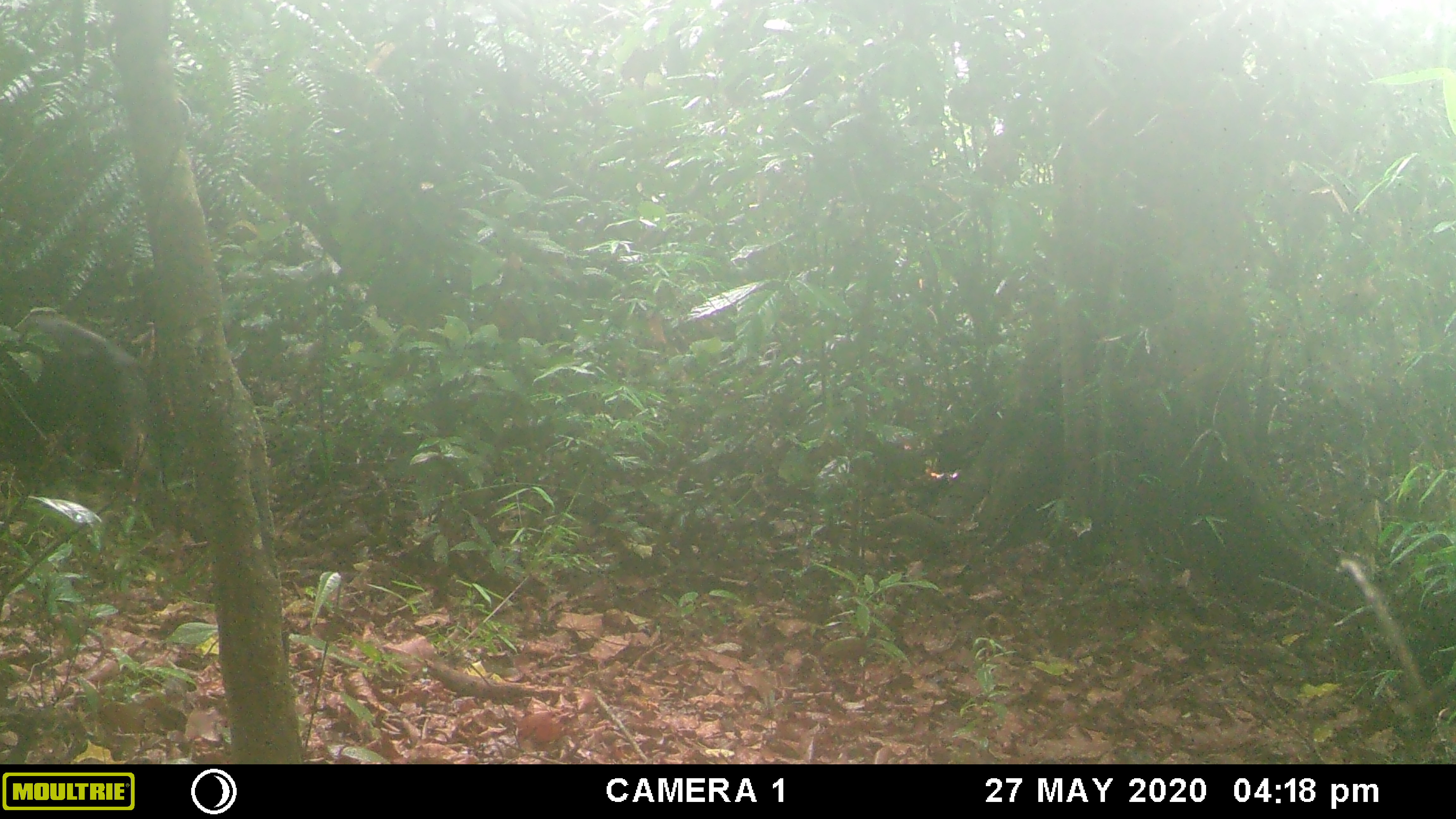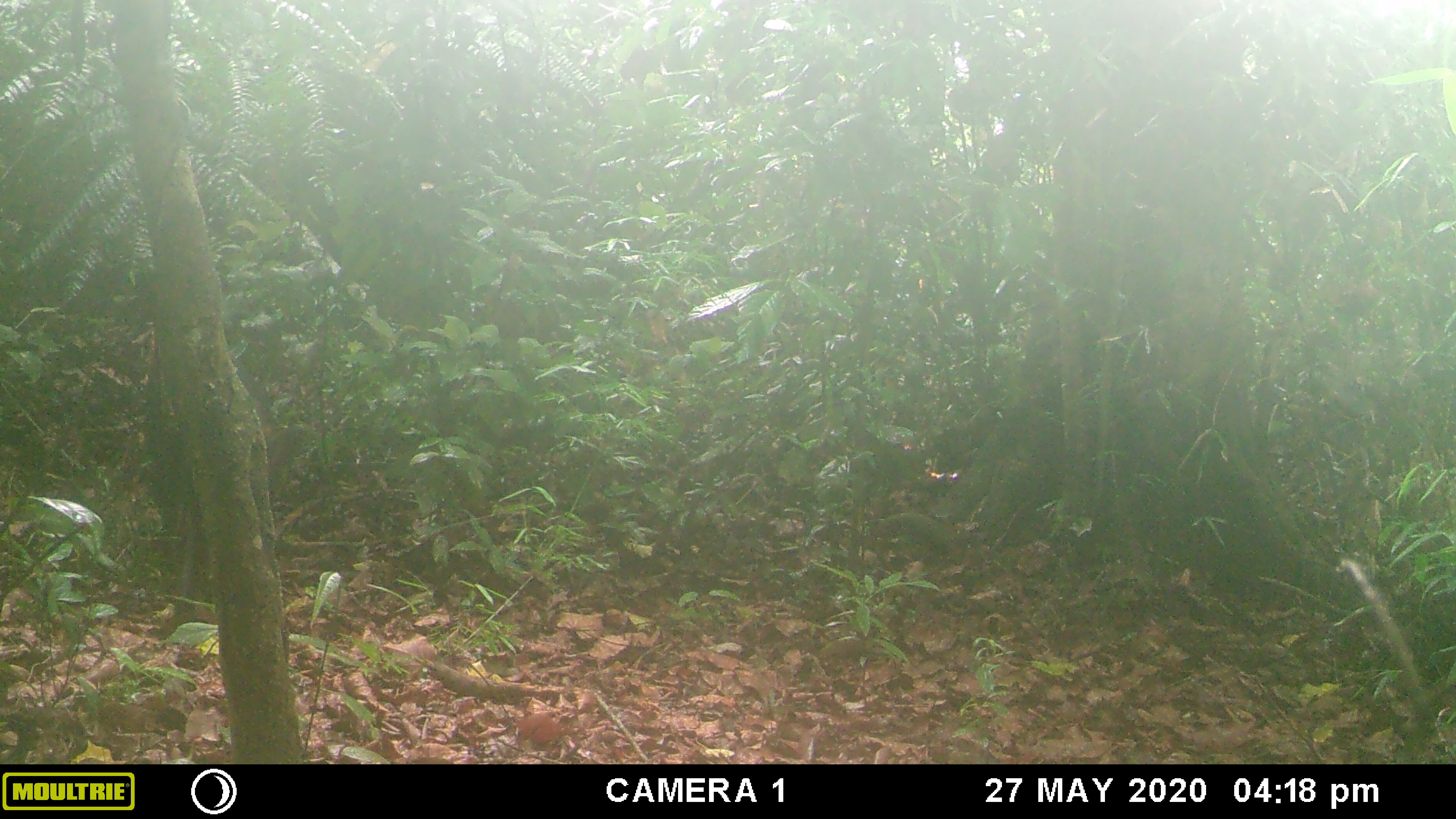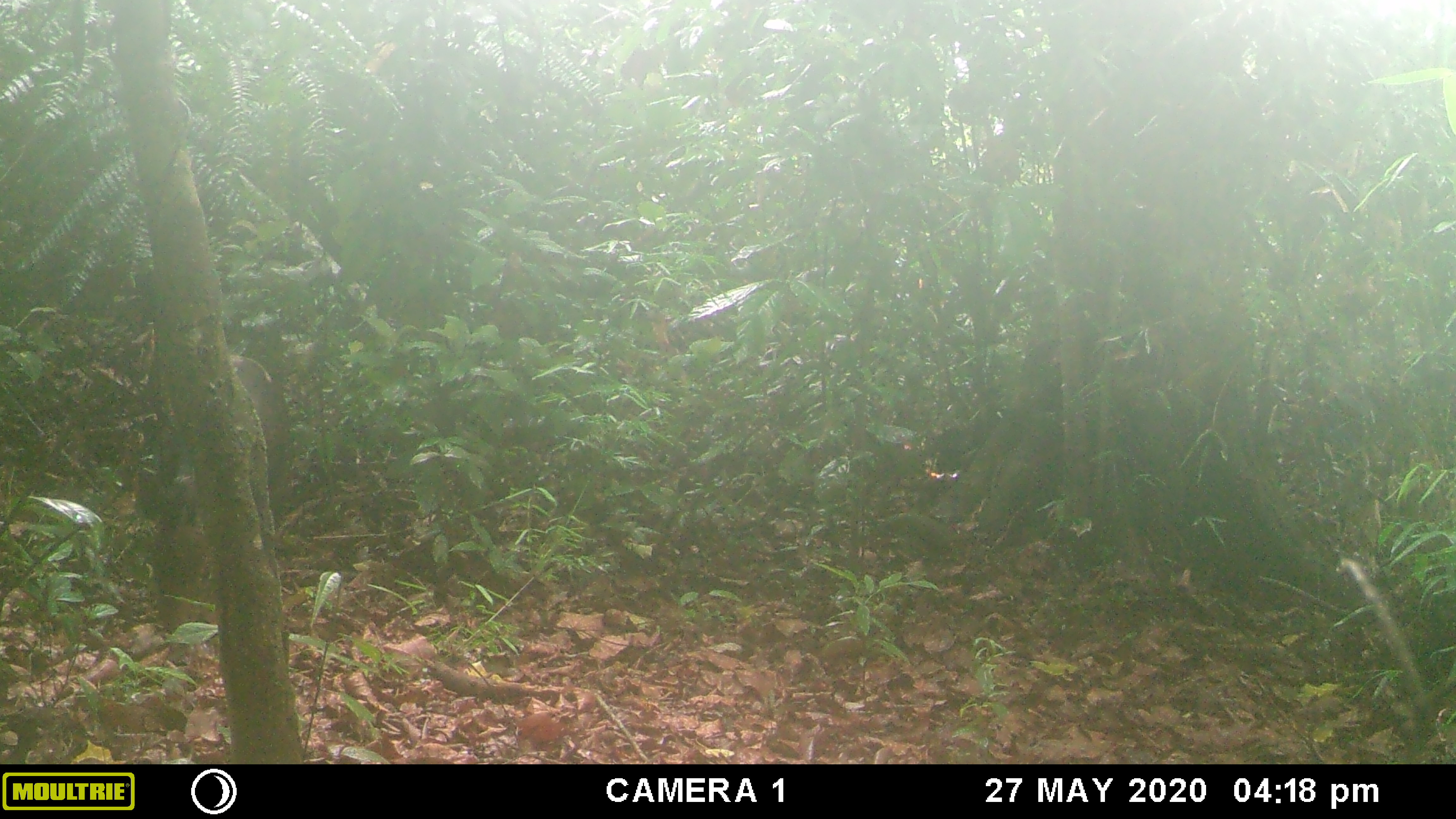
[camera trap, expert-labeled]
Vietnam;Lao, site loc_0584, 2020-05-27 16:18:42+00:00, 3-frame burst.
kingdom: Animalia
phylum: Chordata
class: Mammalia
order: Artiodactyla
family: Suidae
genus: Sus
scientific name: Sus scrofa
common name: eurasian wild pig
Eurasian wild pig (Sus scrofa). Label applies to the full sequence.